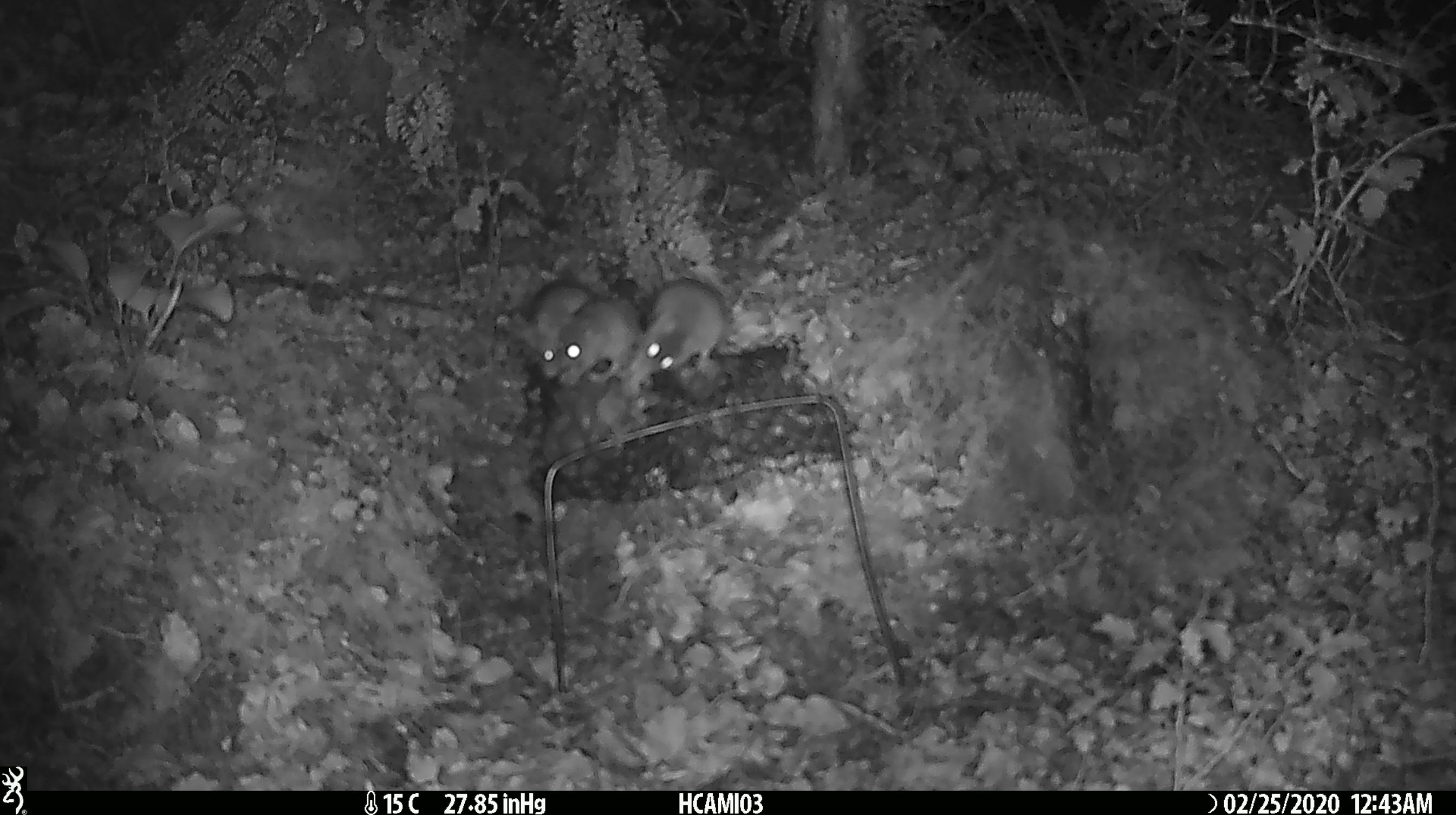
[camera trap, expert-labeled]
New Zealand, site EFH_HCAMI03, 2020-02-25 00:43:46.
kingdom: Animalia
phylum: Chordata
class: Mammalia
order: Rodentia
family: Muridae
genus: Mus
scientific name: Mus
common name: mouse